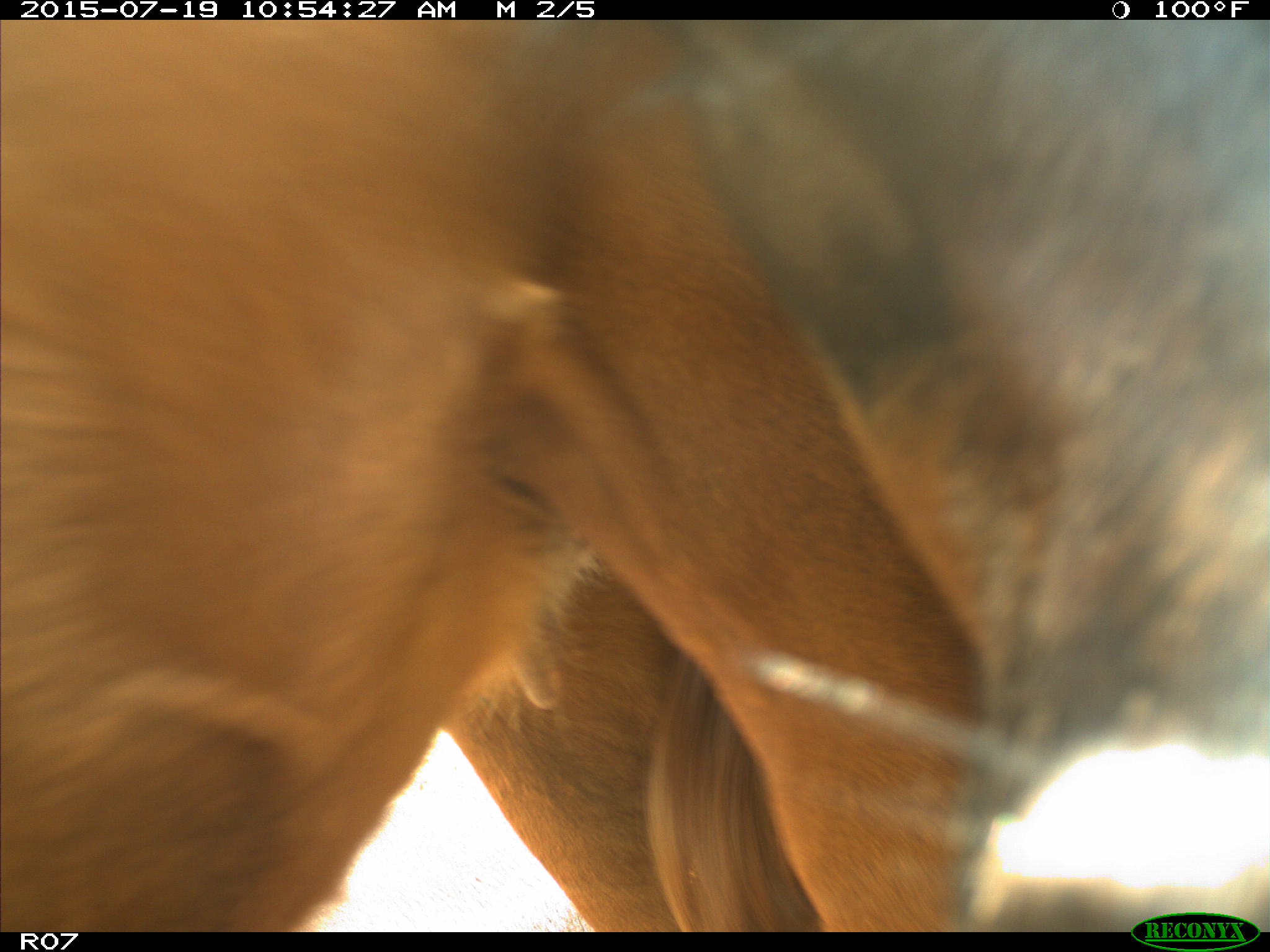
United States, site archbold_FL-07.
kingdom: Animalia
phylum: Chordata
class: Mammalia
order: Artiodactyla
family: Bovidae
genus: Bos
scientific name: Bos taurus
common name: domestic cow